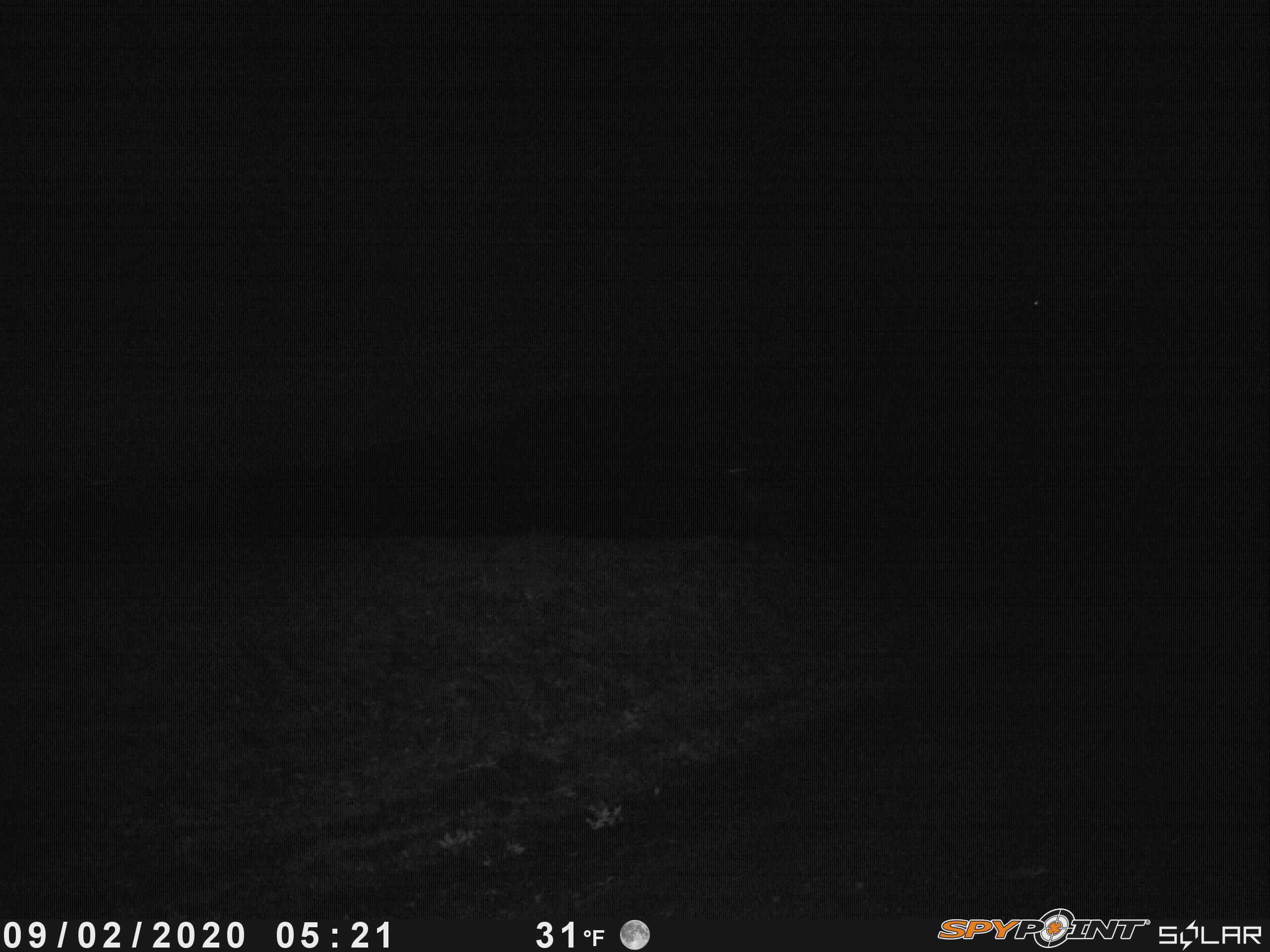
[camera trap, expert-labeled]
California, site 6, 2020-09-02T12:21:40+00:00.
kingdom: Animalia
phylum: Chordata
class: Mammalia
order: Artiodactyla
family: Cervidae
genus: Odocoileus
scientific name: Odocoileus hemionus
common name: mule deer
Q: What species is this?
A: Mule deer (Odocoileus hemionus).